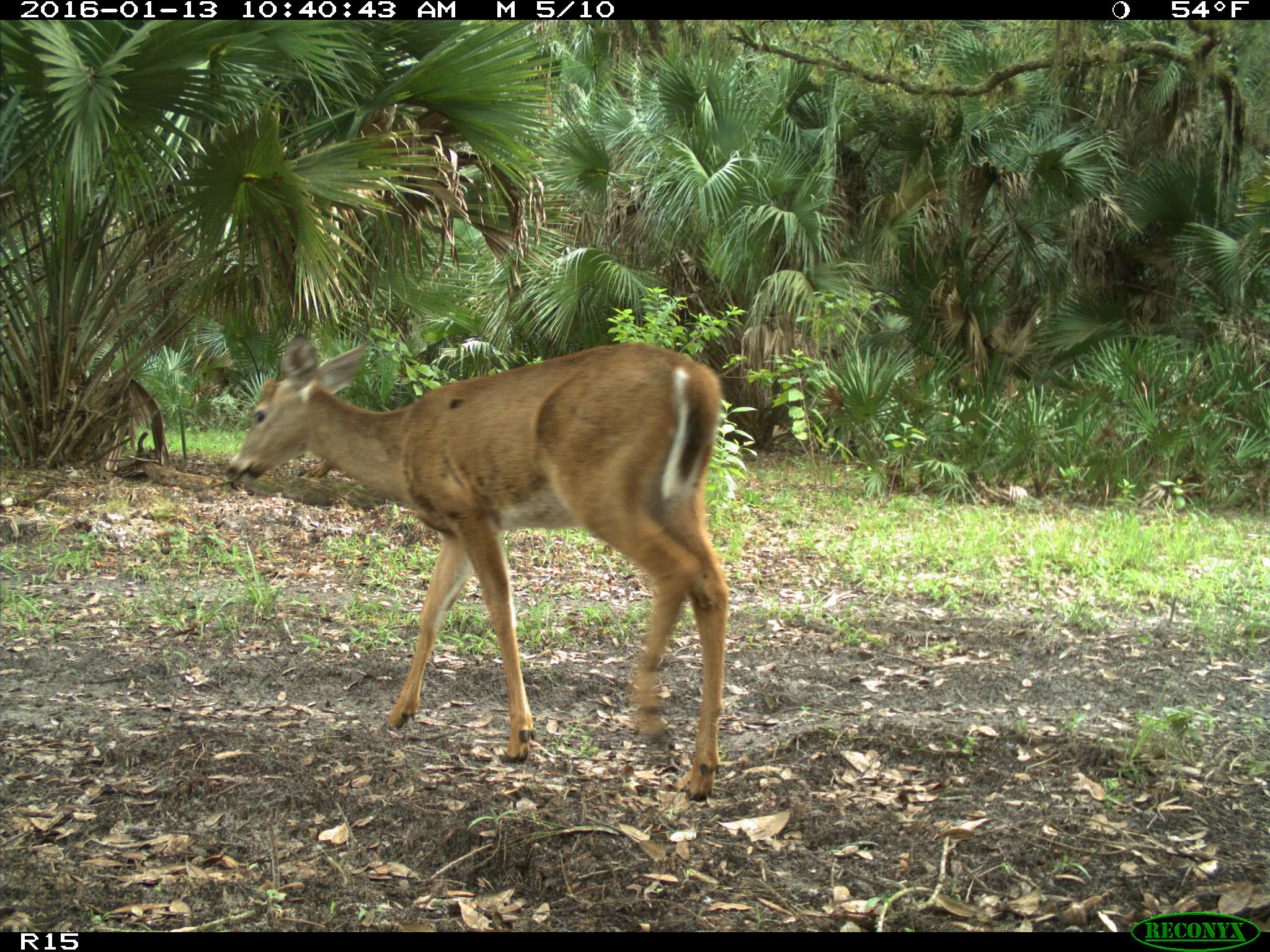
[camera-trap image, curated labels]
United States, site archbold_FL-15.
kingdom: Animalia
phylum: Chordata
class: Mammalia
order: Artiodactyla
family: Cervidae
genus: Odocoileus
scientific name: Odocoileus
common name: deer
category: unidentified deer